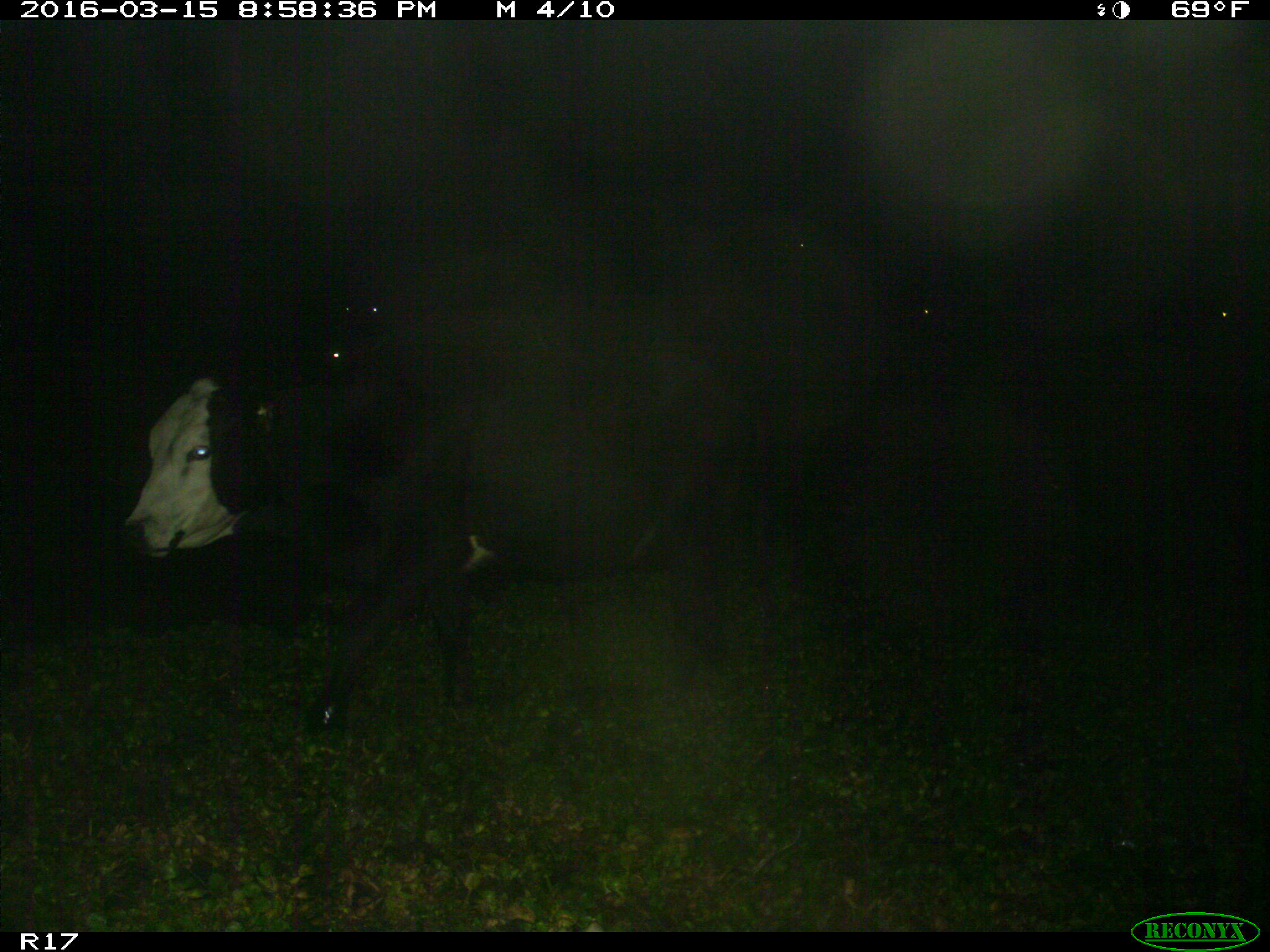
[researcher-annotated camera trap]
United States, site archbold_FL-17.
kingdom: Animalia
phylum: Chordata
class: Mammalia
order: Artiodactyla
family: Bovidae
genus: Bos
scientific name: Bos taurus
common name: domestic cow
Bos taurus (domestic cow).